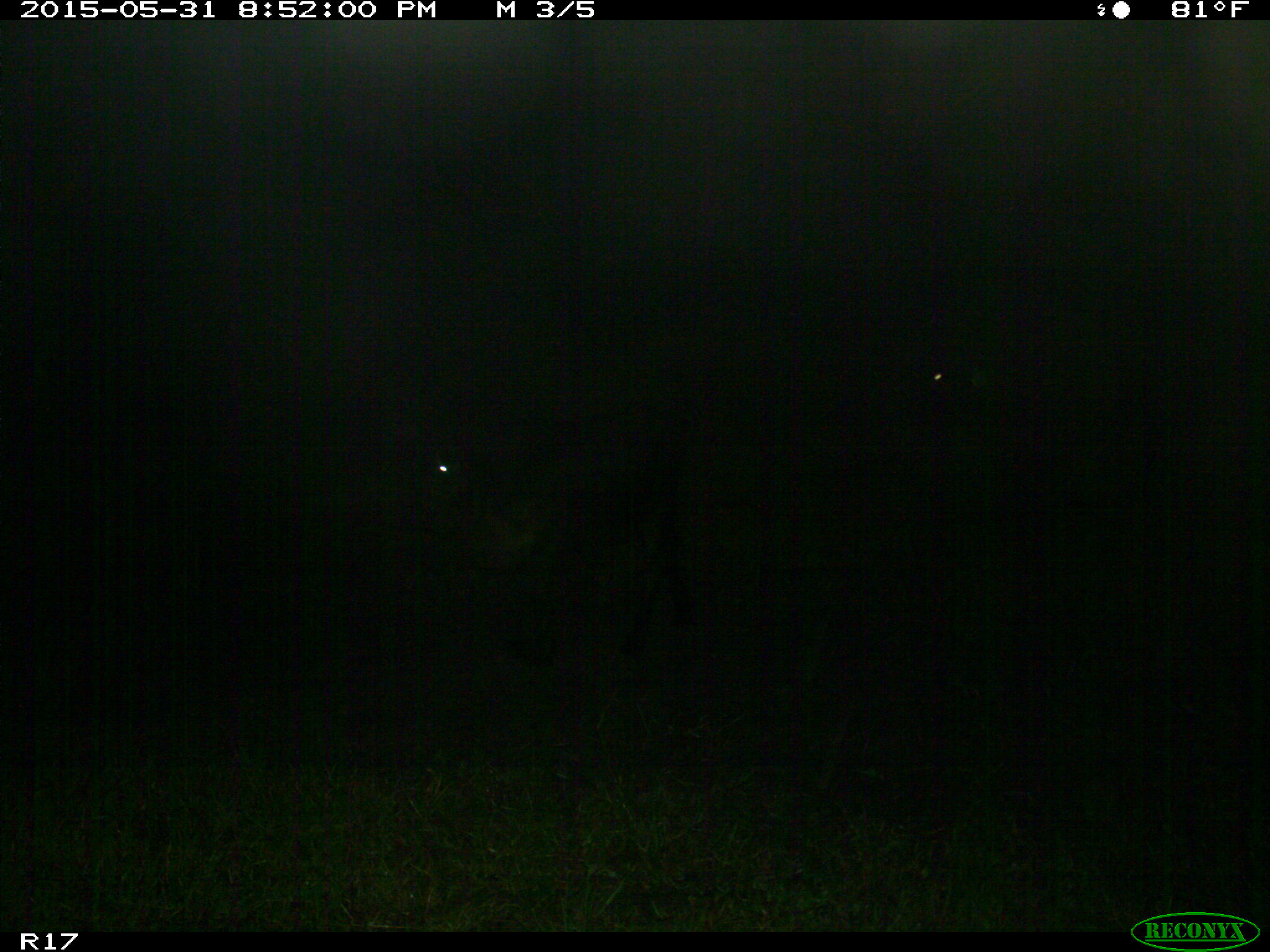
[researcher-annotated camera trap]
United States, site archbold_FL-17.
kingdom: Animalia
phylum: Chordata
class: Mammalia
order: Artiodactyla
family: Bovidae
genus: Bos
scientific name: Bos taurus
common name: domestic cow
Bos taurus (domestic cow).